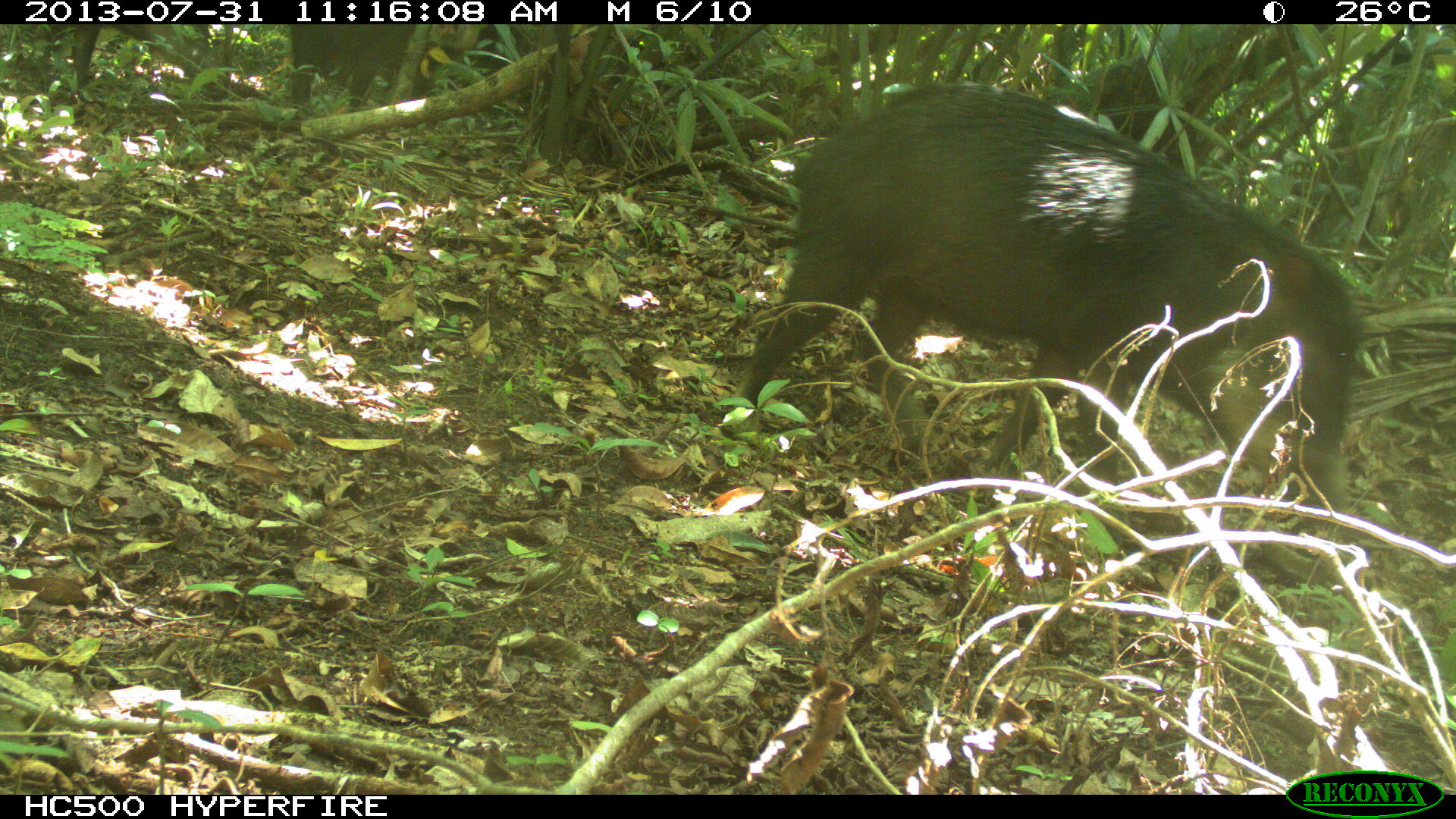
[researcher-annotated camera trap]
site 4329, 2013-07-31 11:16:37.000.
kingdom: Animalia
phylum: Chordata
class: Mammalia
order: Artiodactyla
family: Tayassuidae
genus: Tayassu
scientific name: Tayassu pecari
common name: white-lipped peccary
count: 4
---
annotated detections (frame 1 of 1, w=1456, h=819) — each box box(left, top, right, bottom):
tayassu pecari: box(736, 82, 1363, 546)